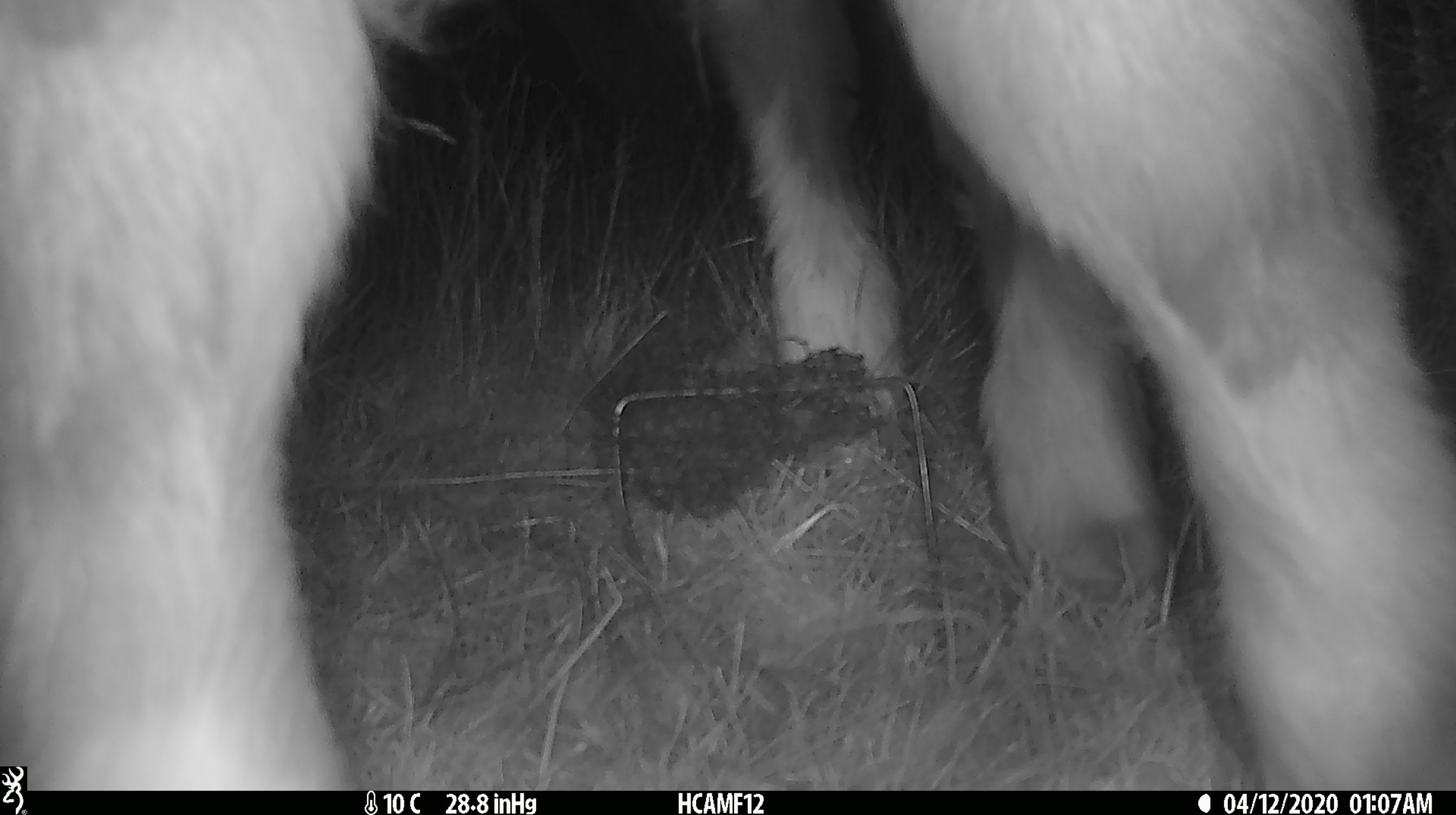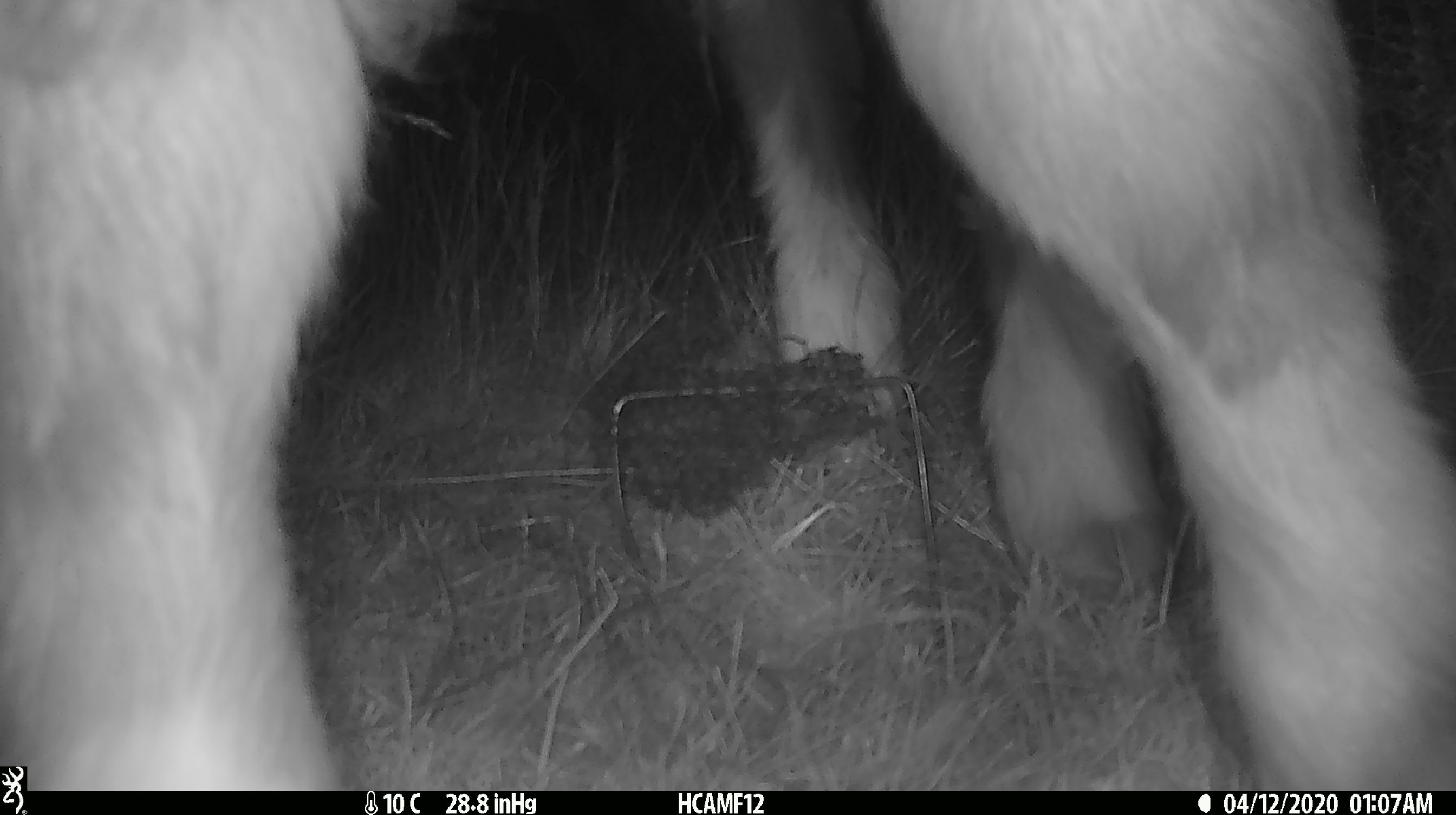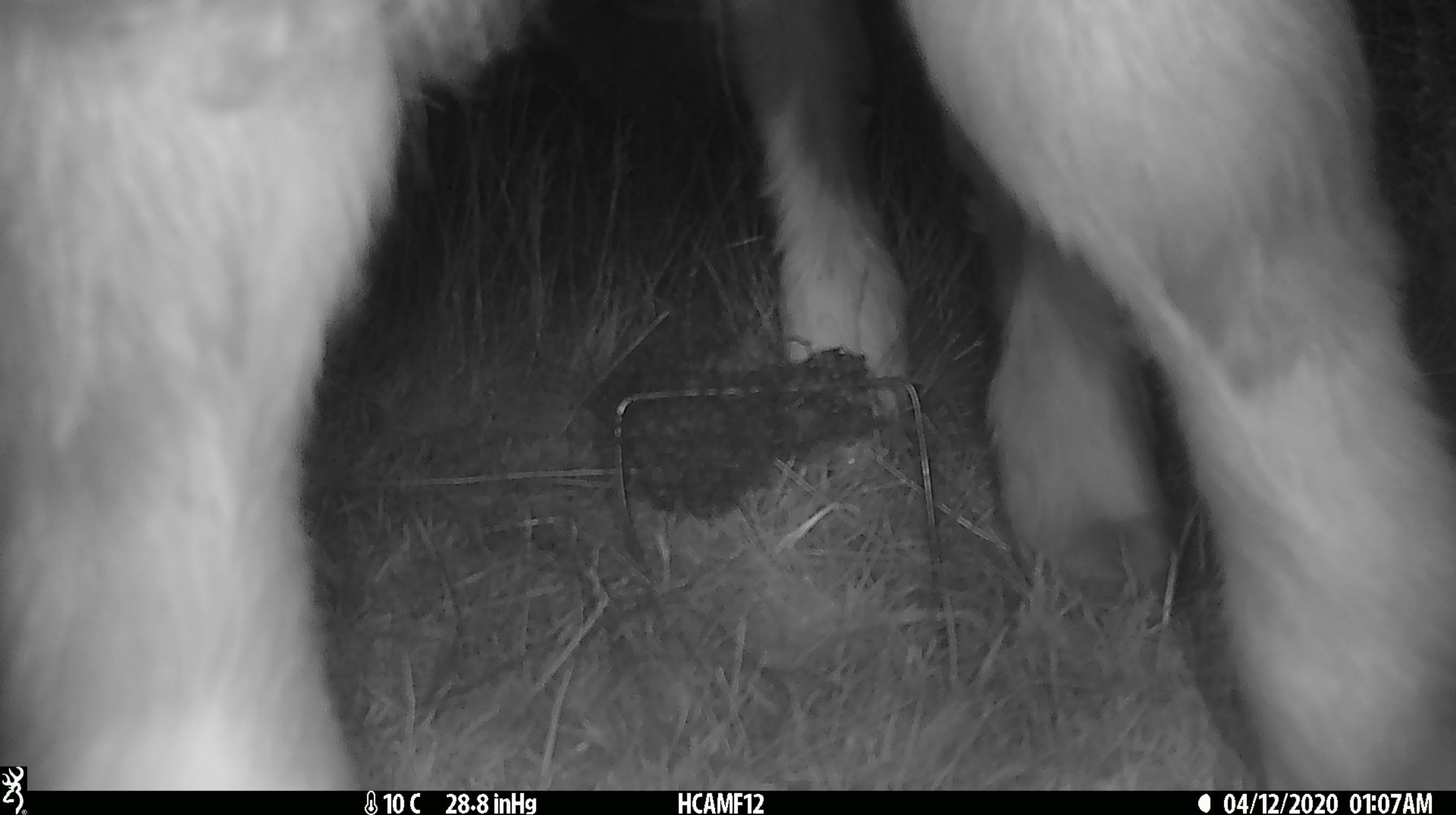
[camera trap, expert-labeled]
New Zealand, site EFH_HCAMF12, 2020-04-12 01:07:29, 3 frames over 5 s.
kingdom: Animalia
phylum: Chordata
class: Mammalia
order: Artiodactyla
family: Bovidae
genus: Bos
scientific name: Bos taurus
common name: domestic cow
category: cow